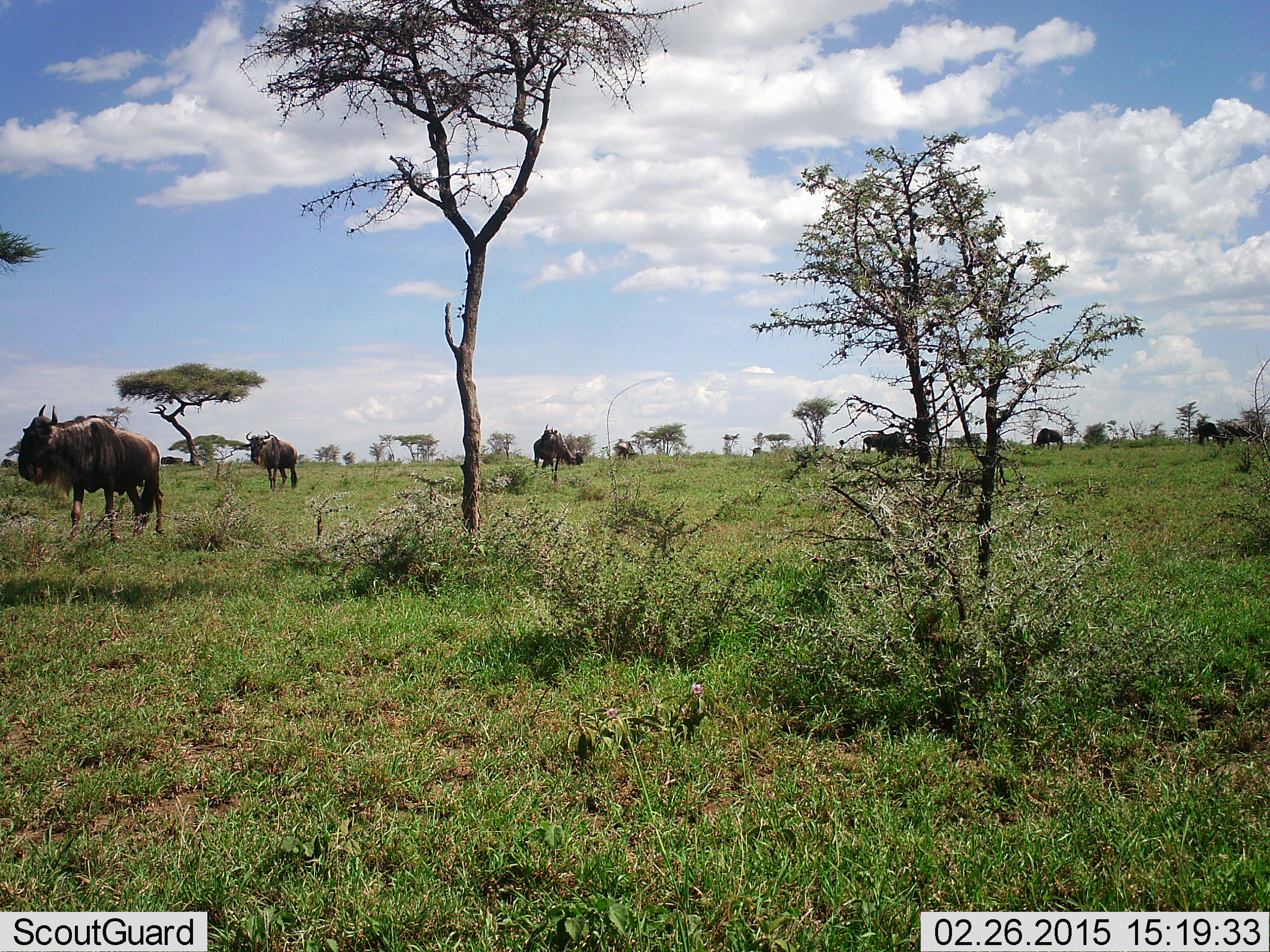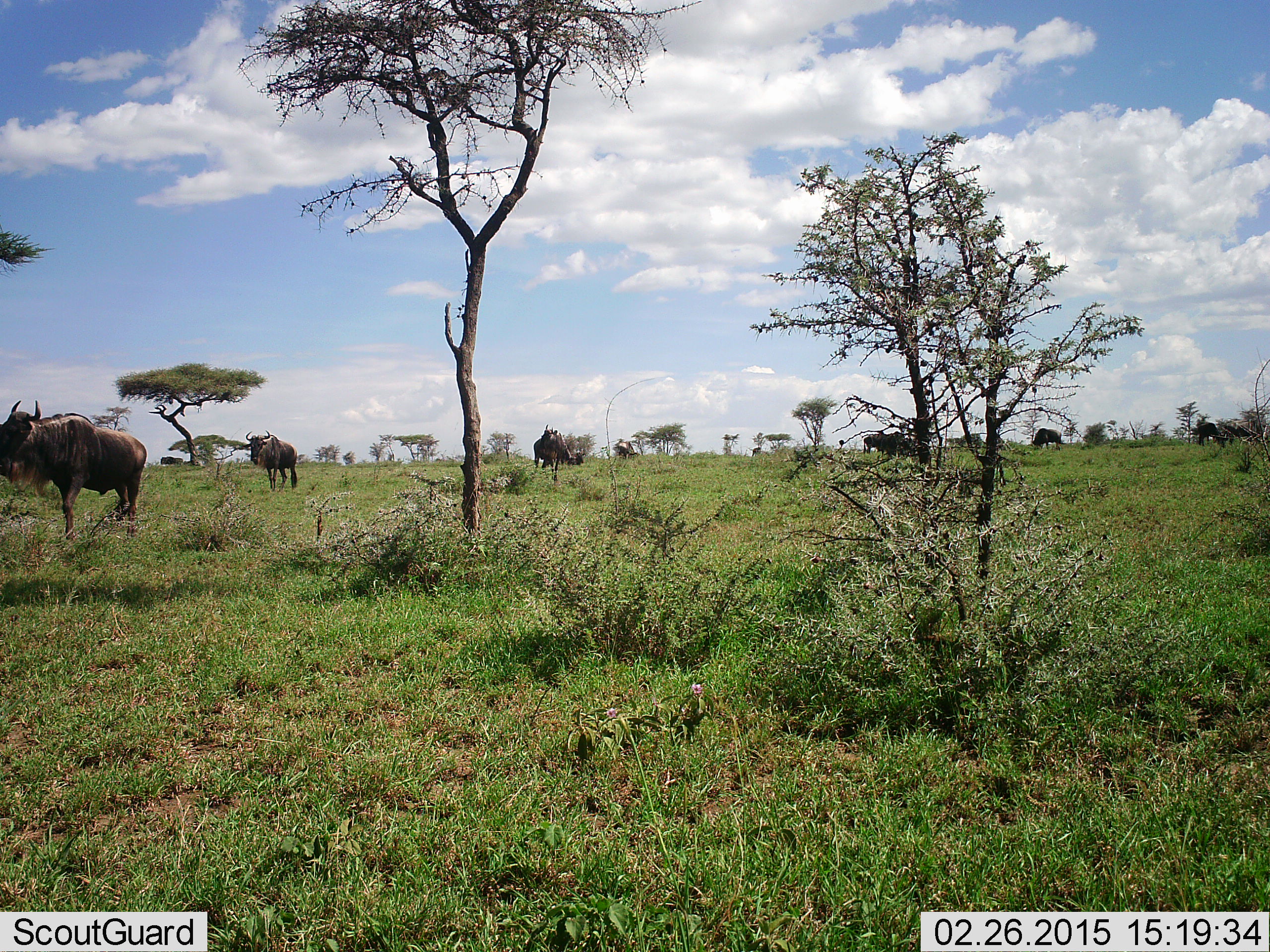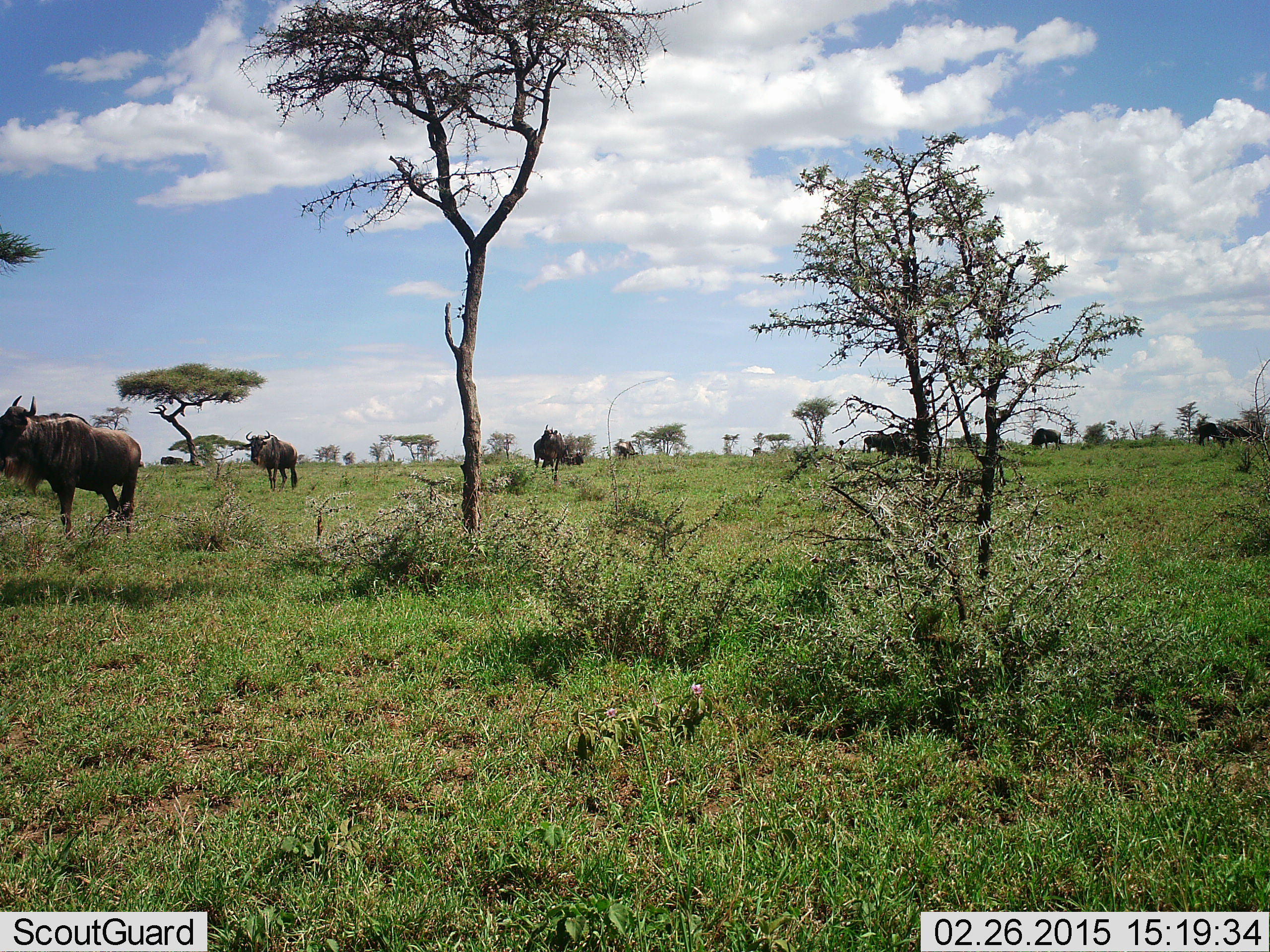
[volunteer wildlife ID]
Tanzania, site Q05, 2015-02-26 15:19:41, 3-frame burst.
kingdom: Animalia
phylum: Chordata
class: Mammalia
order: Artiodactyla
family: Bovidae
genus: Connochaetes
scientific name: Connochaetes taurinus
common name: blue wildebeest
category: wildebeest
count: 6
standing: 80%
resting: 10%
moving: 50%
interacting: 0%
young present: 0%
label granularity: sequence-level